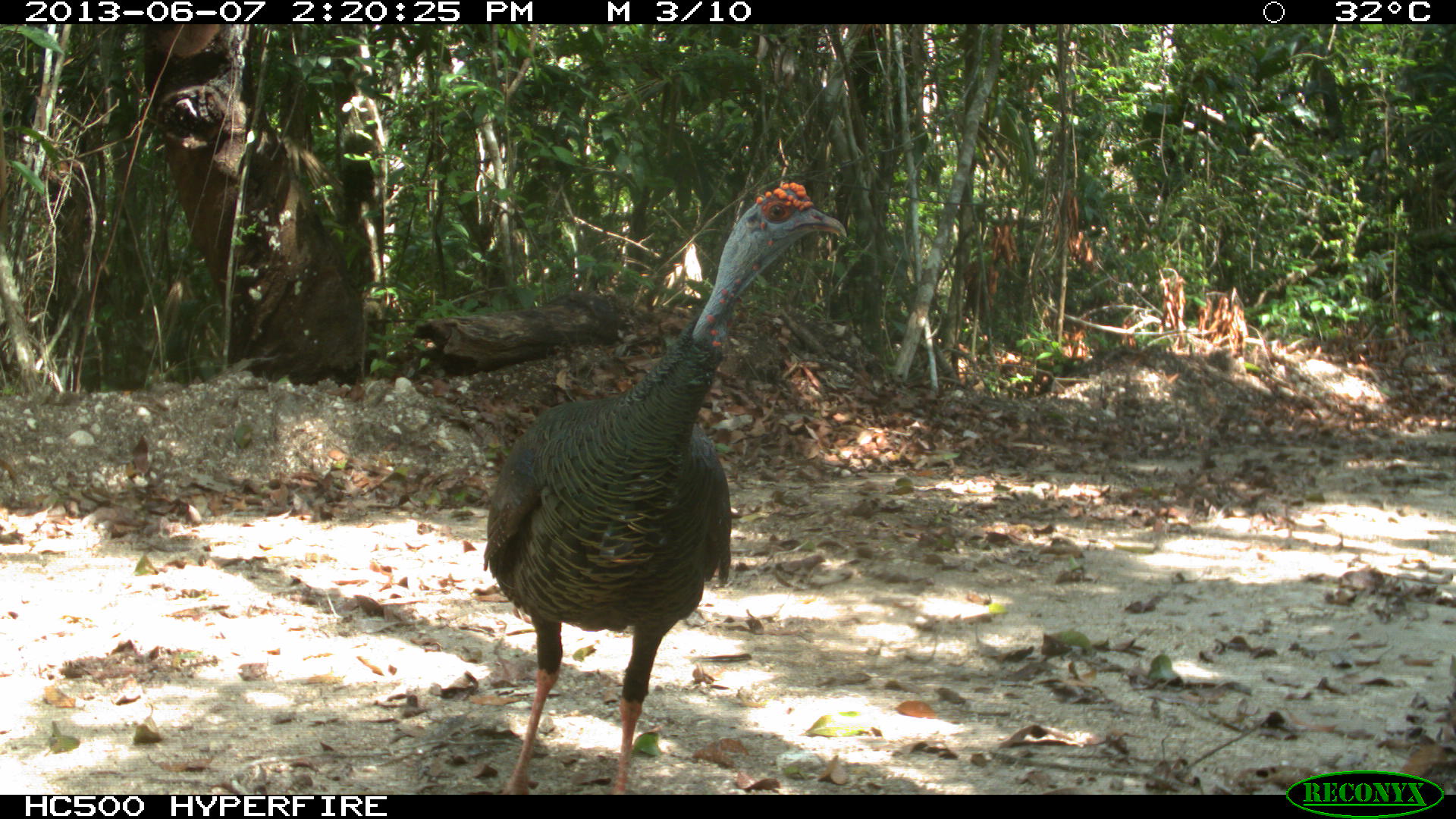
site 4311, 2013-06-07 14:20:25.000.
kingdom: Animalia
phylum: Chordata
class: Aves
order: Galliformes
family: Phasianidae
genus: Meleagris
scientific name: Meleagris ocellata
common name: ocellated turkey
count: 1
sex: male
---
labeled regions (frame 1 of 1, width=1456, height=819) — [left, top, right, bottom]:
meleagris ocellata: [482, 180, 848, 795]